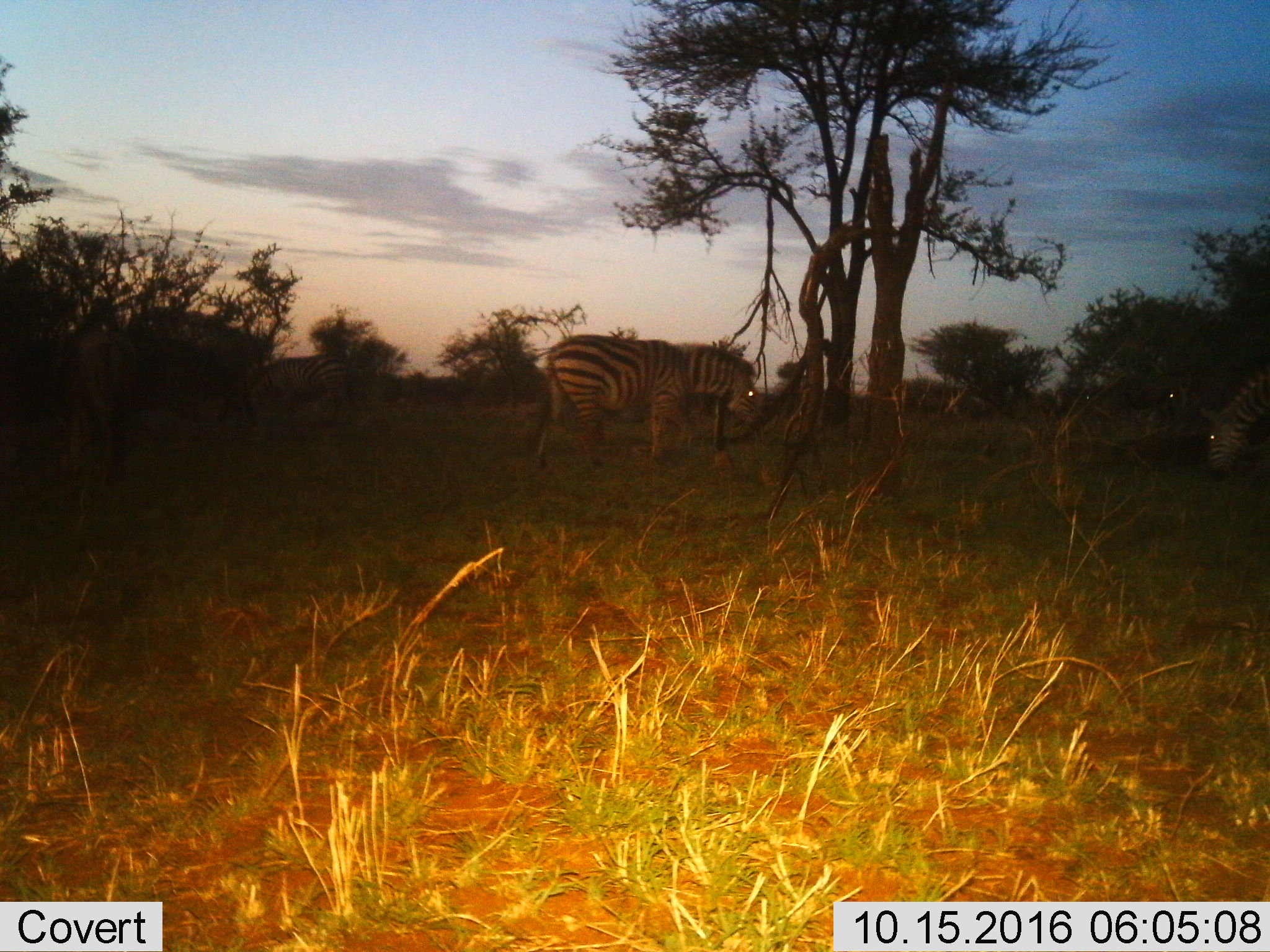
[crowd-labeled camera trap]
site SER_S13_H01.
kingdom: Animalia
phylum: Chordata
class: Mammalia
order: Perissodactyla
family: Equidae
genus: Equus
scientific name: Equus quagga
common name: plains zebra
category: zebraplains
Zebraplains (plains zebra) (Equus quagga), count 2. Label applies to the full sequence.